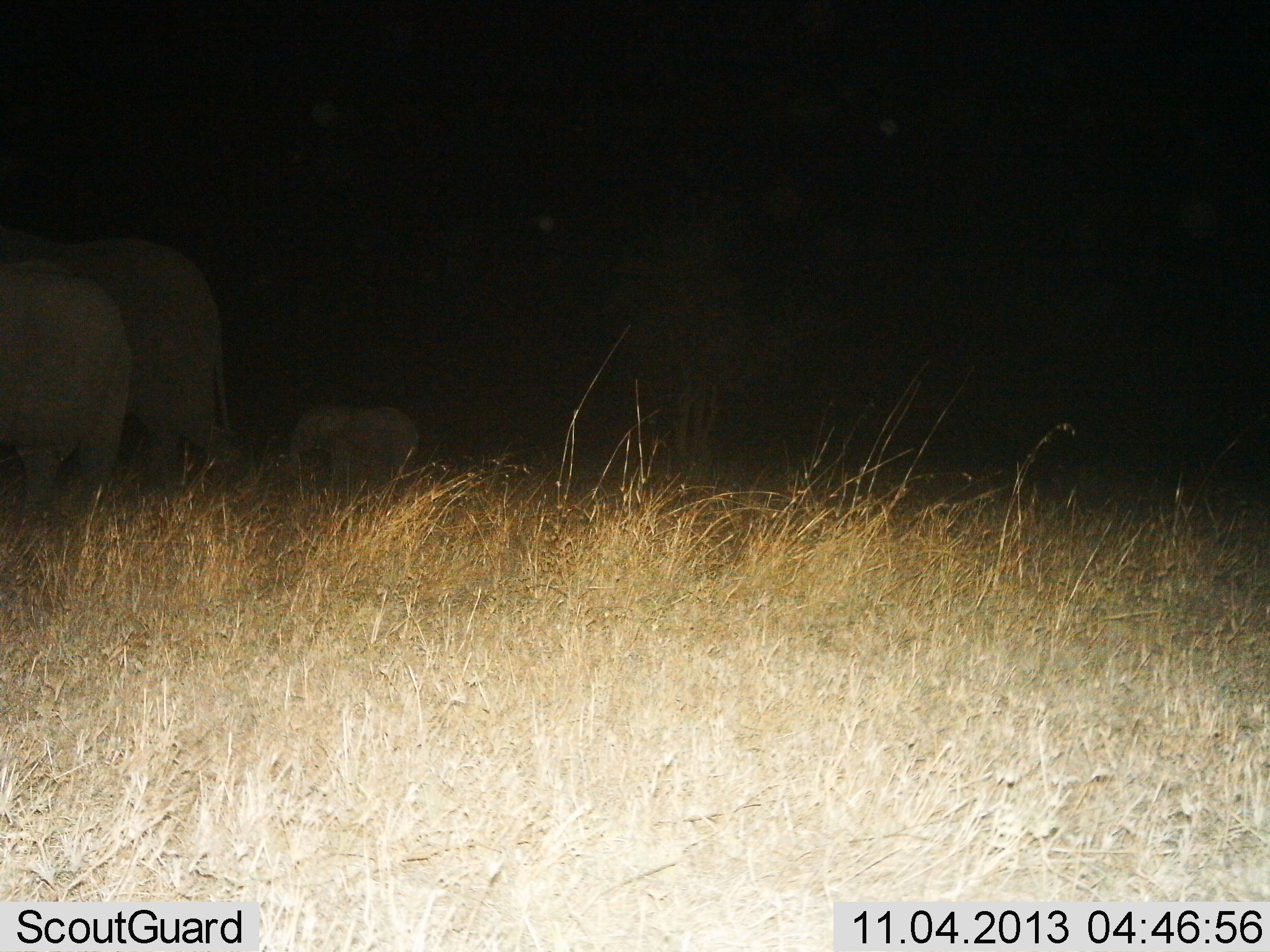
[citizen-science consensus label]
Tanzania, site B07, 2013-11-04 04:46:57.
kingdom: Animalia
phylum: Chordata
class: Mammalia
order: Proboscidea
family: Elephantidae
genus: Loxodonta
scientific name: Loxodonta africana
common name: african bush elephant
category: elephant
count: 3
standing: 60%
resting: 0%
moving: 60%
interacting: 0%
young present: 75%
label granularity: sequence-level